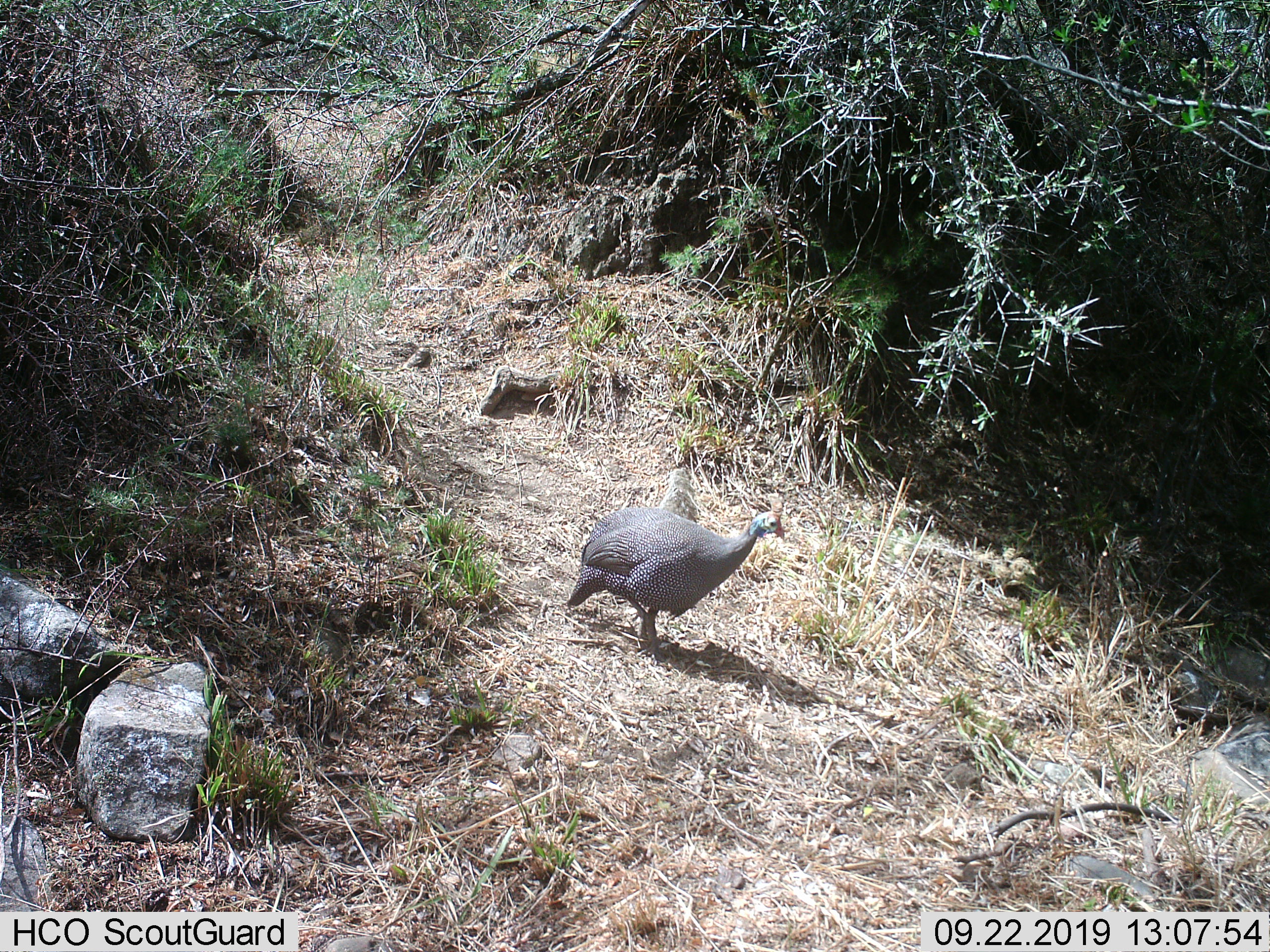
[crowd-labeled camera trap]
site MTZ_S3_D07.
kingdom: Animalia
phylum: Chordata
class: Aves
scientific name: Aves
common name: bird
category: birdother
Birdother (bird) (Aves), count 1. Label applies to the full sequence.